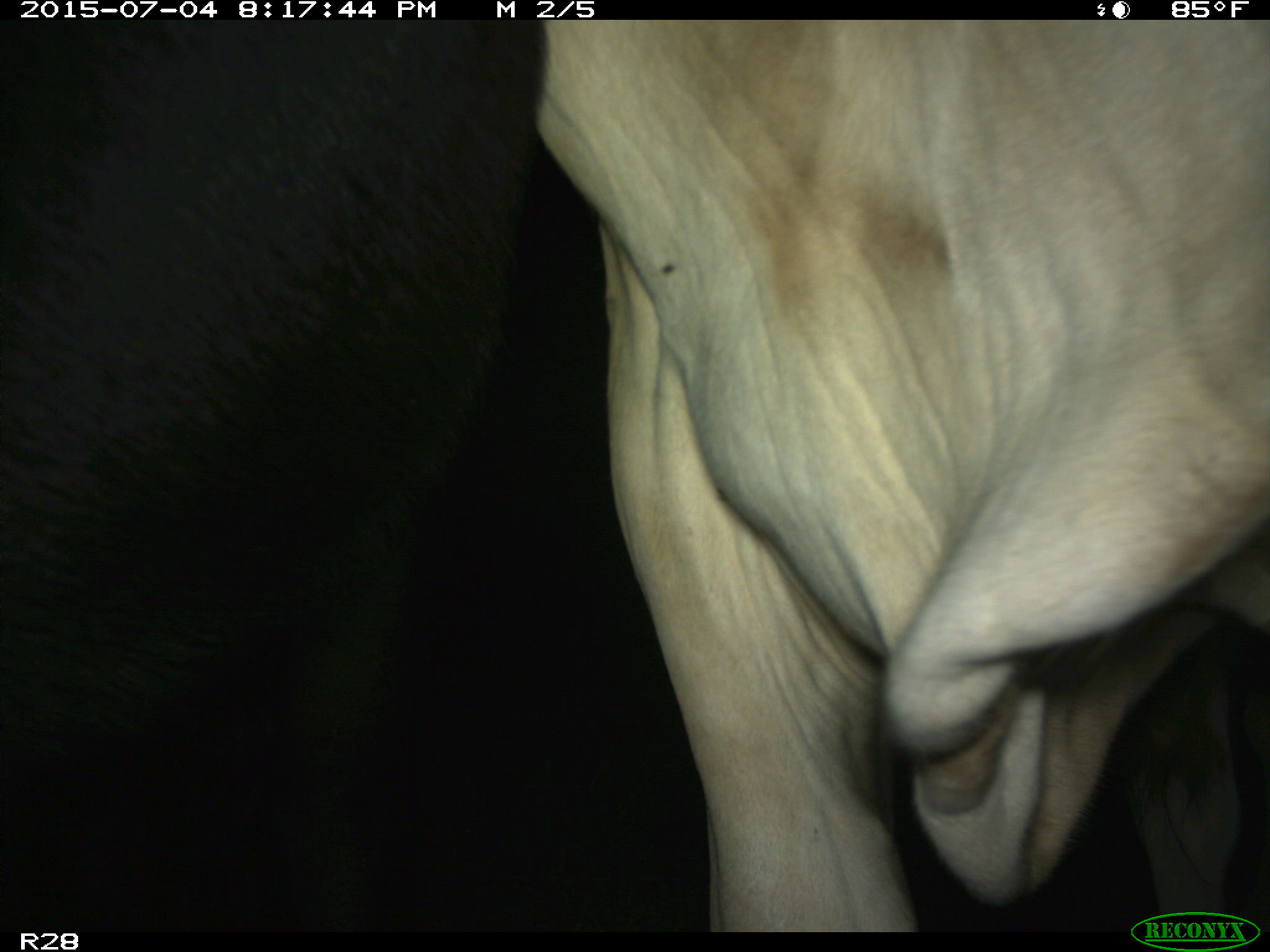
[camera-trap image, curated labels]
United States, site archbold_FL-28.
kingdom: Animalia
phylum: Chordata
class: Mammalia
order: Artiodactyla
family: Bovidae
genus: Bos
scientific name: Bos taurus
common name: domestic cow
Bos taurus (domestic cow).